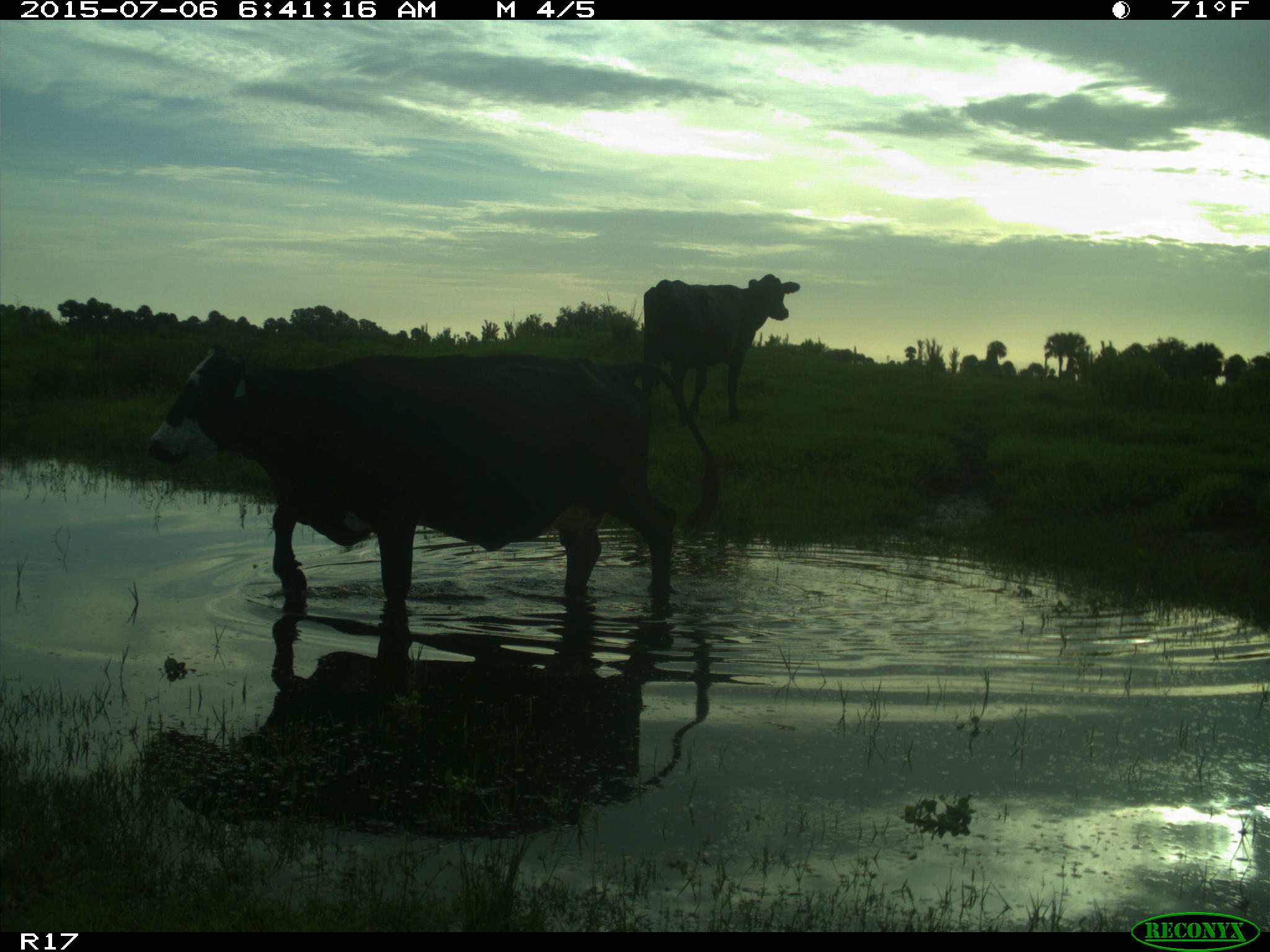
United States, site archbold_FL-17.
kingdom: Animalia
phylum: Chordata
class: Mammalia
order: Artiodactyla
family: Bovidae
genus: Bos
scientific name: Bos taurus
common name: domestic cow